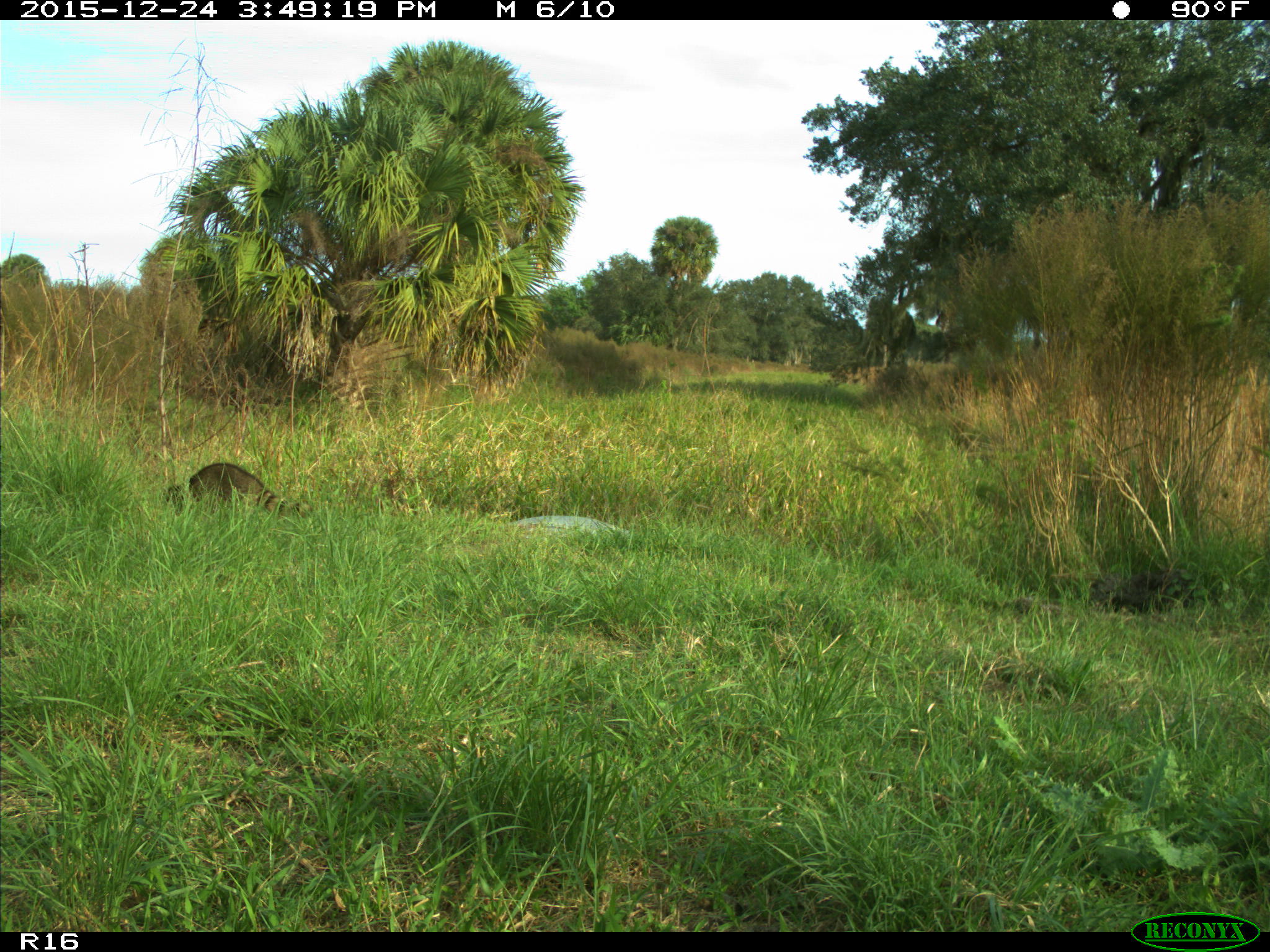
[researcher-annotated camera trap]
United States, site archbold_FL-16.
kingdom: Animalia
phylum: Chordata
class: Mammalia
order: Carnivora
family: Procyonidae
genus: Procyon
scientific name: Procyon lotor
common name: common raccoon